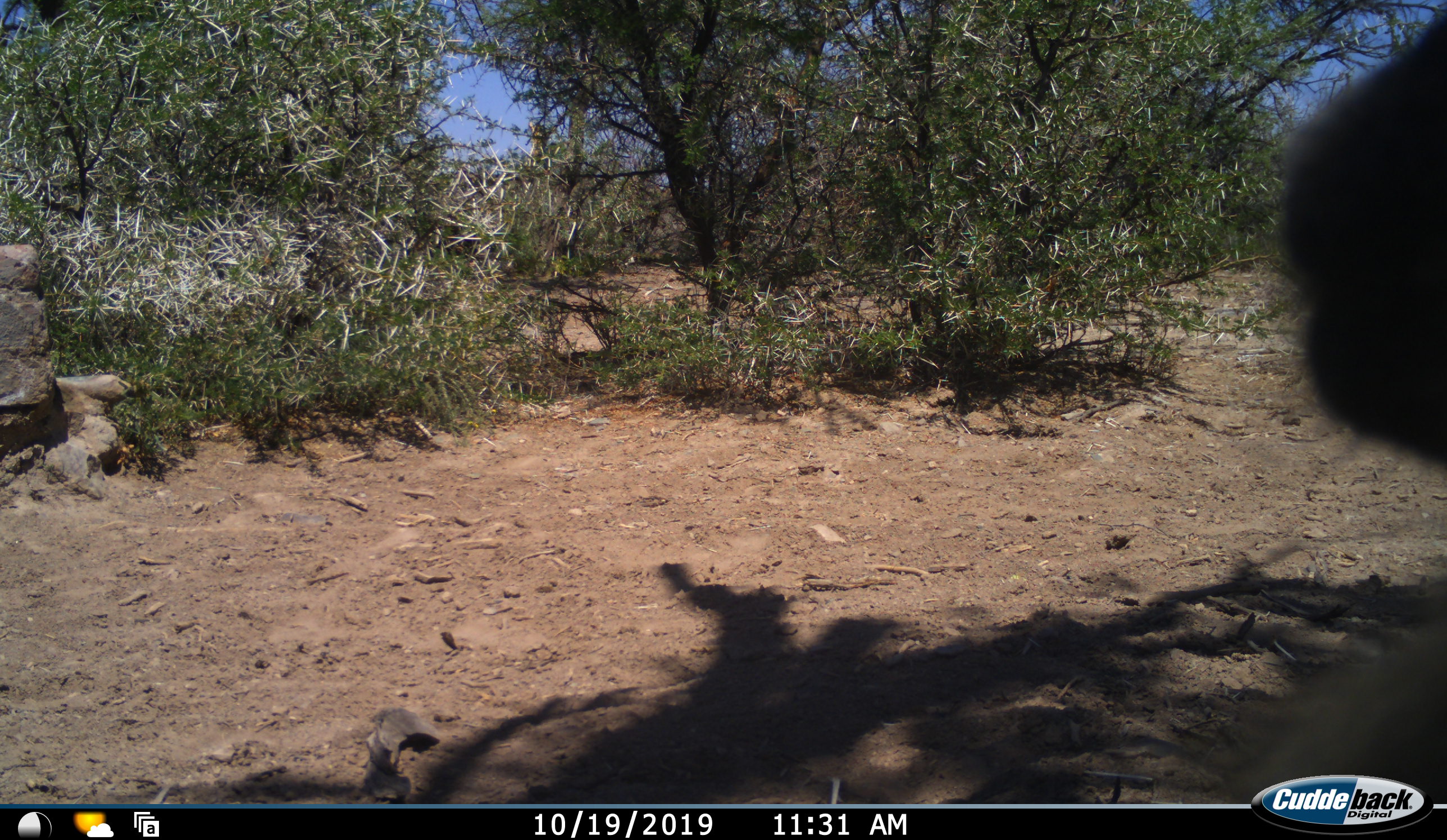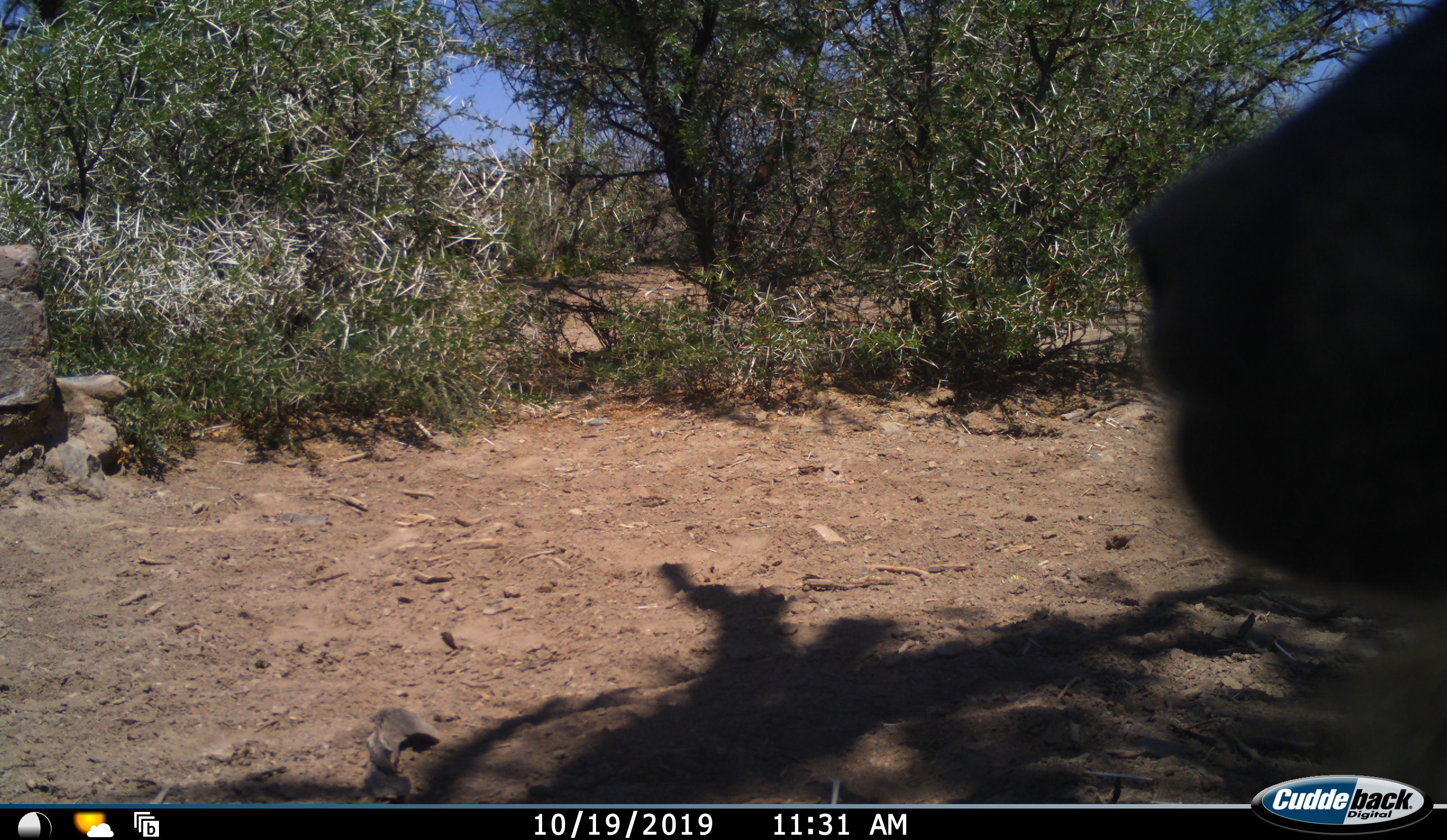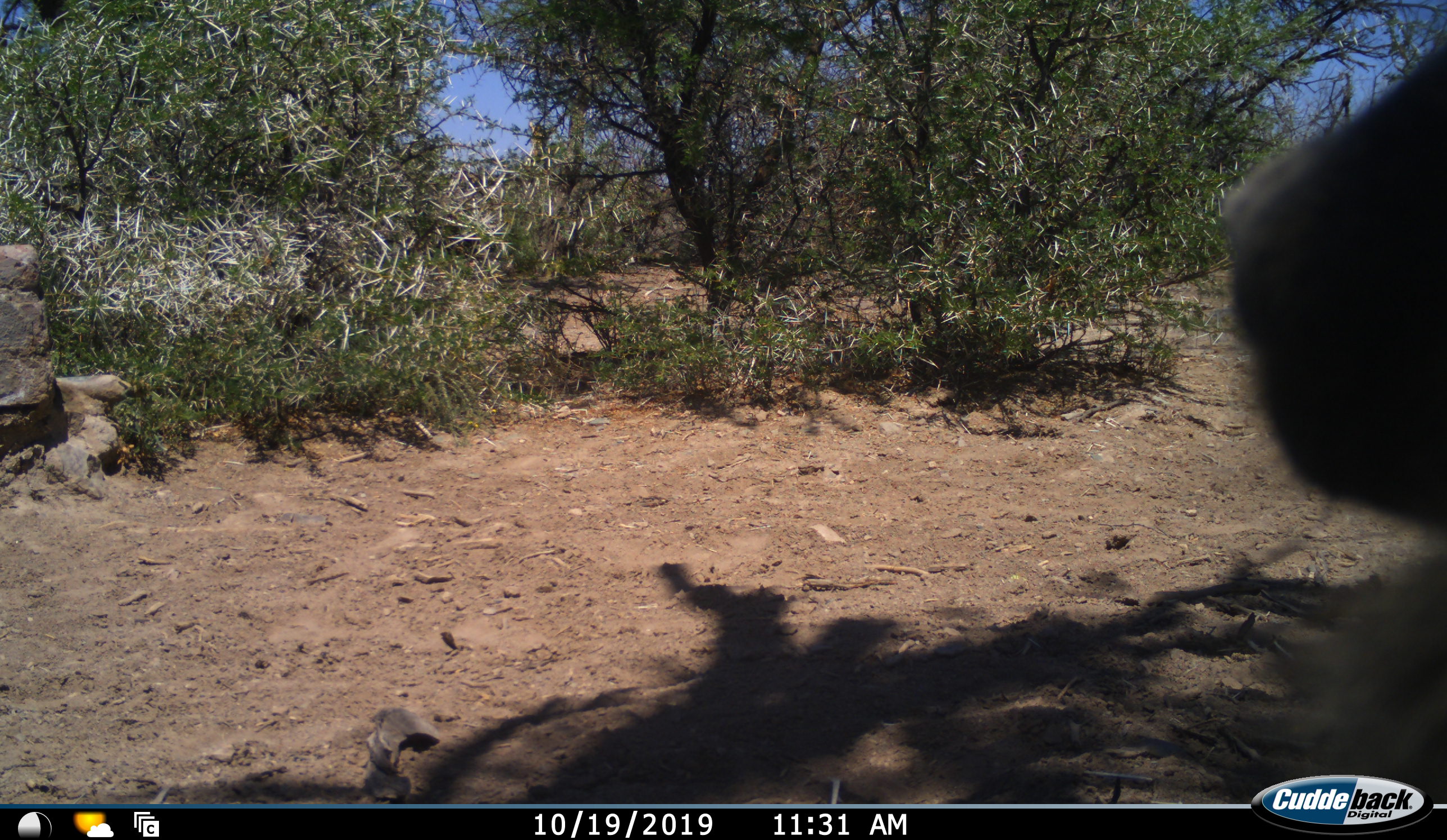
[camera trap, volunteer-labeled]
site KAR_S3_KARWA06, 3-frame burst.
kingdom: Animalia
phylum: Chordata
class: Mammalia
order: Primates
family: Cercopithecidae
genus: Papio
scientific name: Papio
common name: baboon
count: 1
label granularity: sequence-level